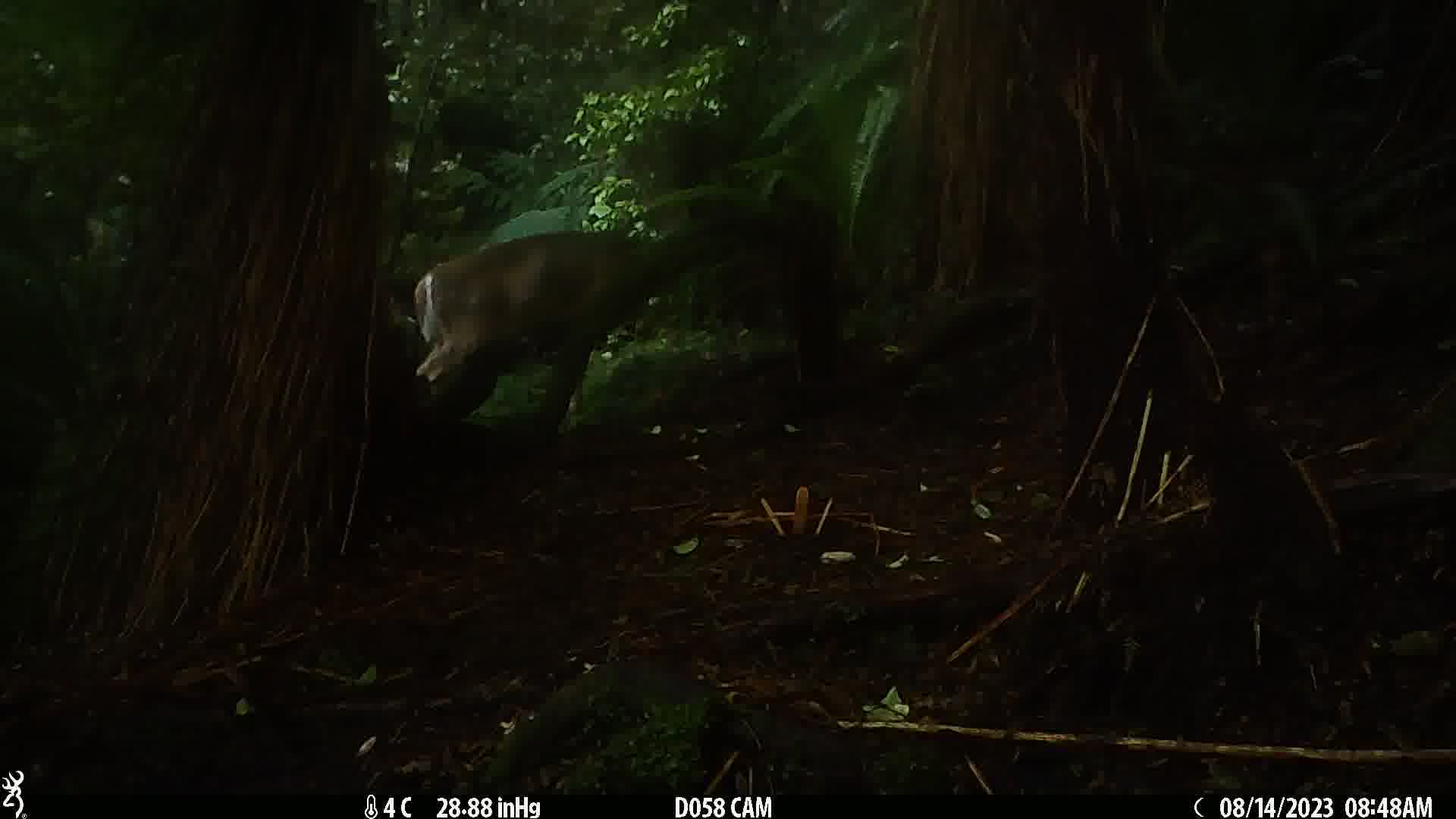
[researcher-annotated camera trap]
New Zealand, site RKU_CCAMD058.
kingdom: Animalia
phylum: Chordata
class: Mammalia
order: Artiodactyla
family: Cervidae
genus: Odocoileus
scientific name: Odocoileus virginianus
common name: white-tailed deer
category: white tailed deer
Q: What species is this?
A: White tailed deer (white-tailed deer) (Odocoileus virginianus).